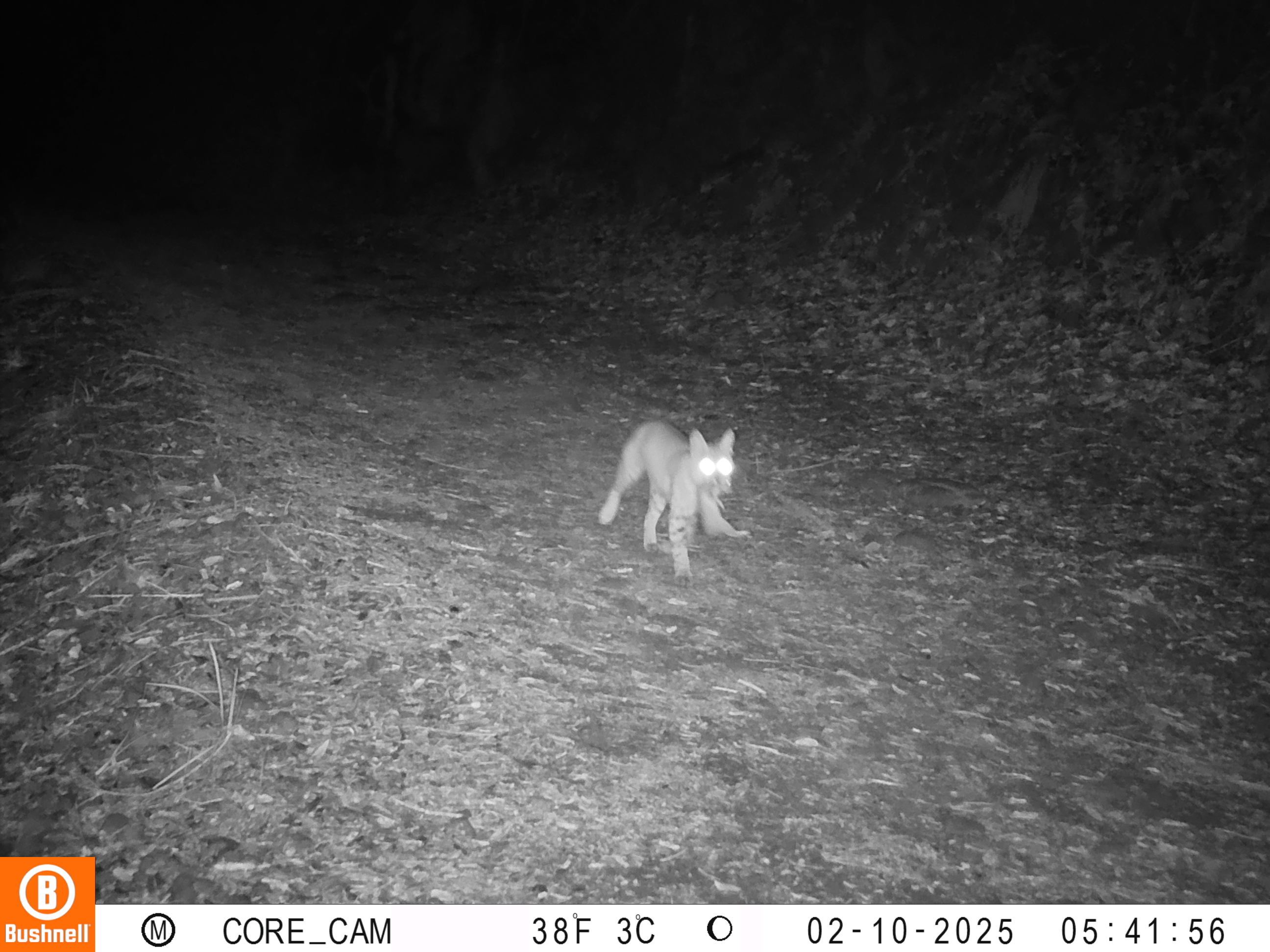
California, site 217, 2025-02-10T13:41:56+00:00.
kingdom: Animalia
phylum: Chordata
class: Mammalia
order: Carnivora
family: Felidae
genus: Lynx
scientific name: Lynx rufus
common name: bobcat